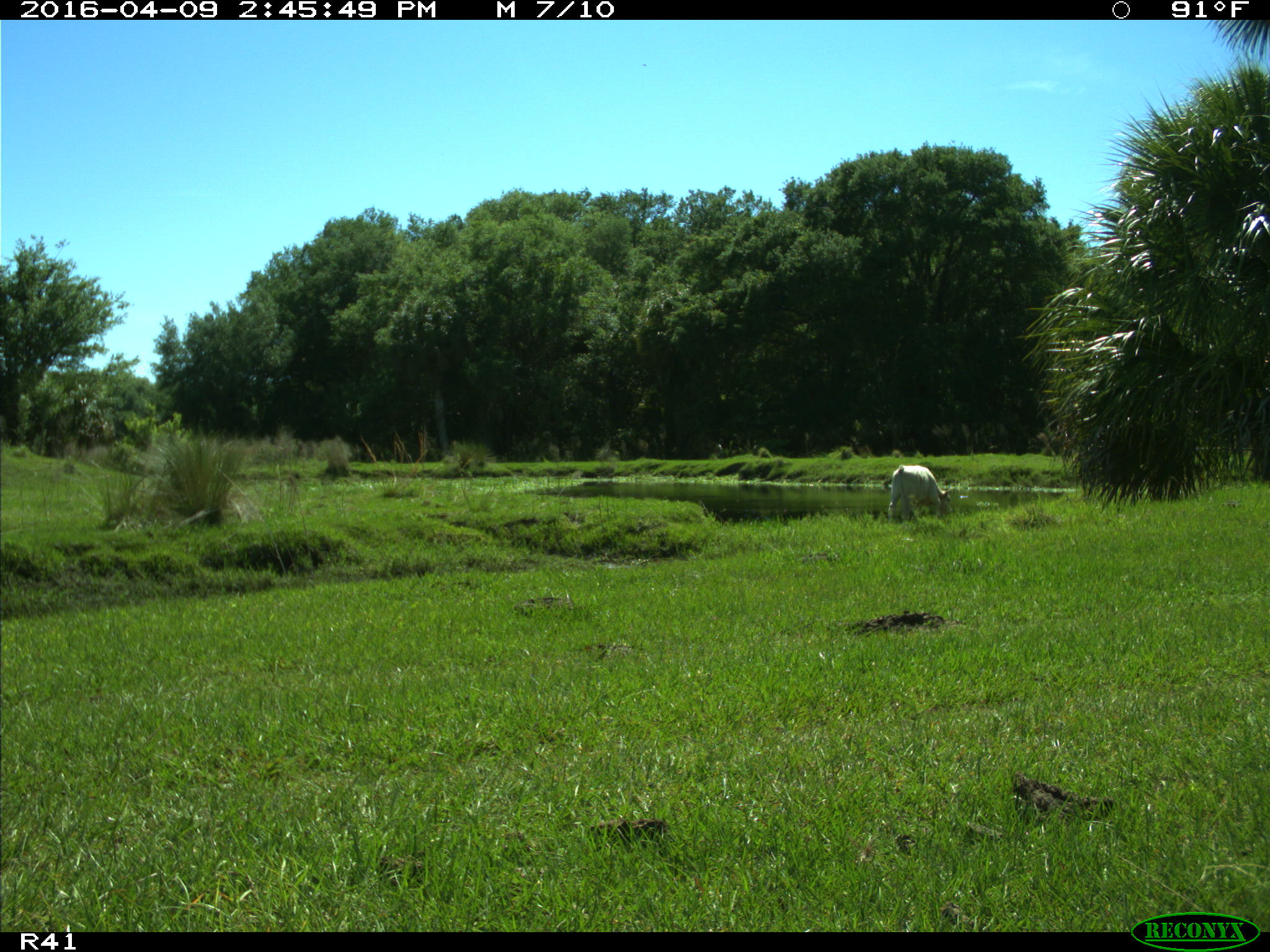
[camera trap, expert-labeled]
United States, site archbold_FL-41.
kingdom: Animalia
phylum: Chordata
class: Mammalia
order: Artiodactyla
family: Bovidae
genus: Bos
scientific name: Bos taurus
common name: domestic cow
Bos taurus (domestic cow).